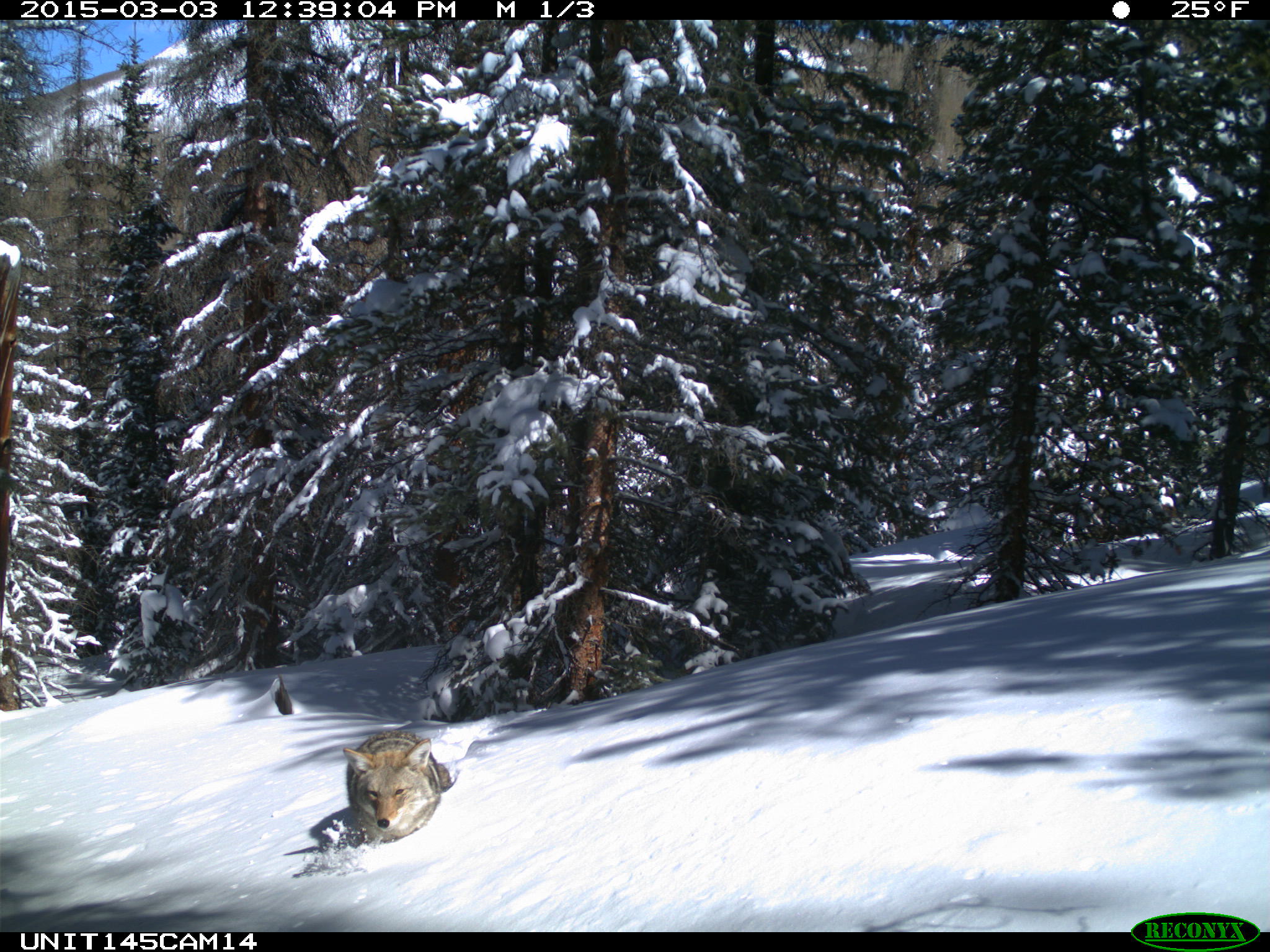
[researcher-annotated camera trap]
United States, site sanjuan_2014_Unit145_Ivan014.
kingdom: Animalia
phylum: Chordata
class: Mammalia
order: Carnivora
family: Canidae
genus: Canis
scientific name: Canis latrans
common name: coyote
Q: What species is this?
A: Canis latrans (coyote).